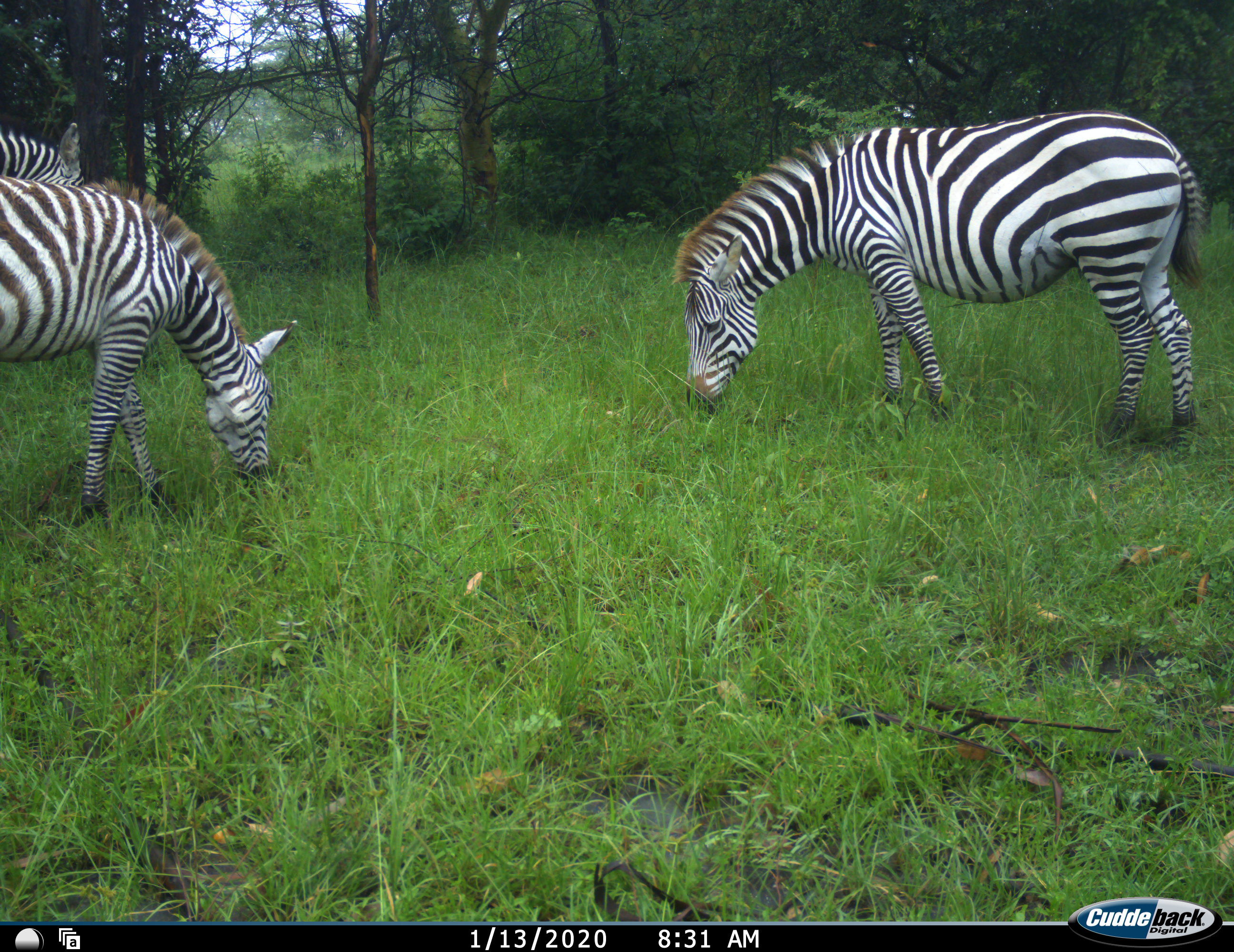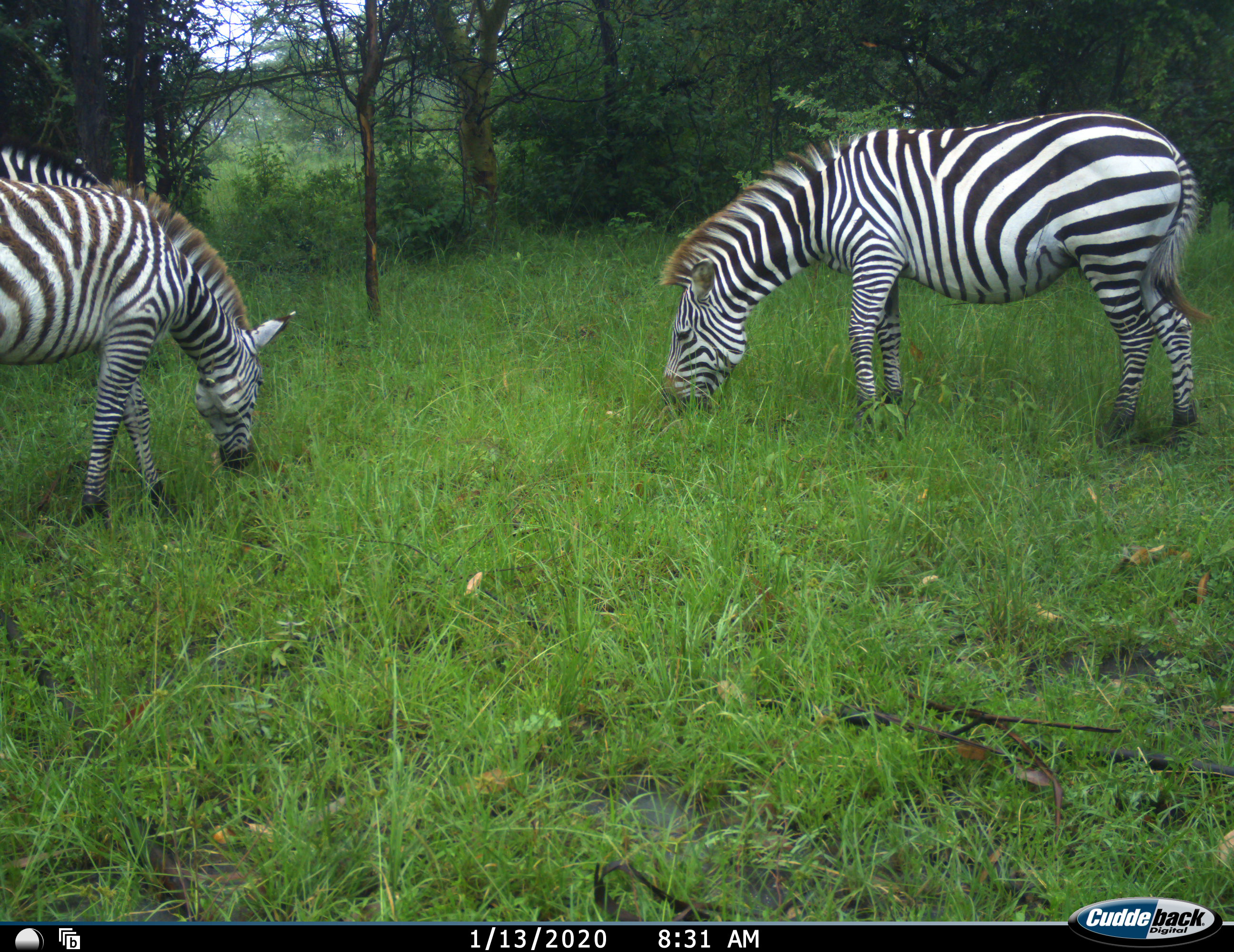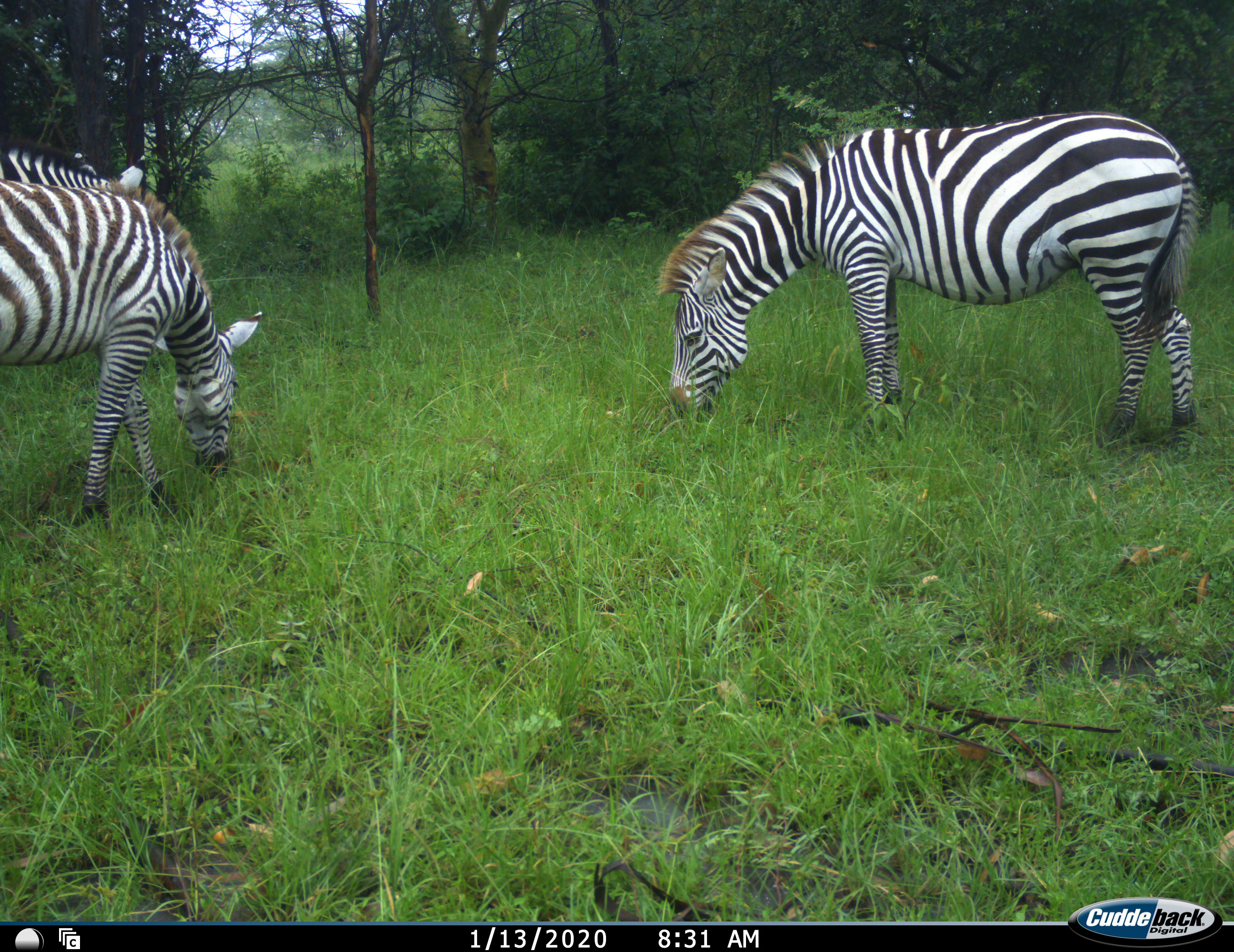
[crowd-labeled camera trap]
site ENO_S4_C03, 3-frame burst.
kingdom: Animalia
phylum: Chordata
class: Mammalia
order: Perissodactyla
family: Equidae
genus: Equus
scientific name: Equus quagga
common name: plains zebra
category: zebraplains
Zebraplains (plains zebra) (Equus quagga), count 3. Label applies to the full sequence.